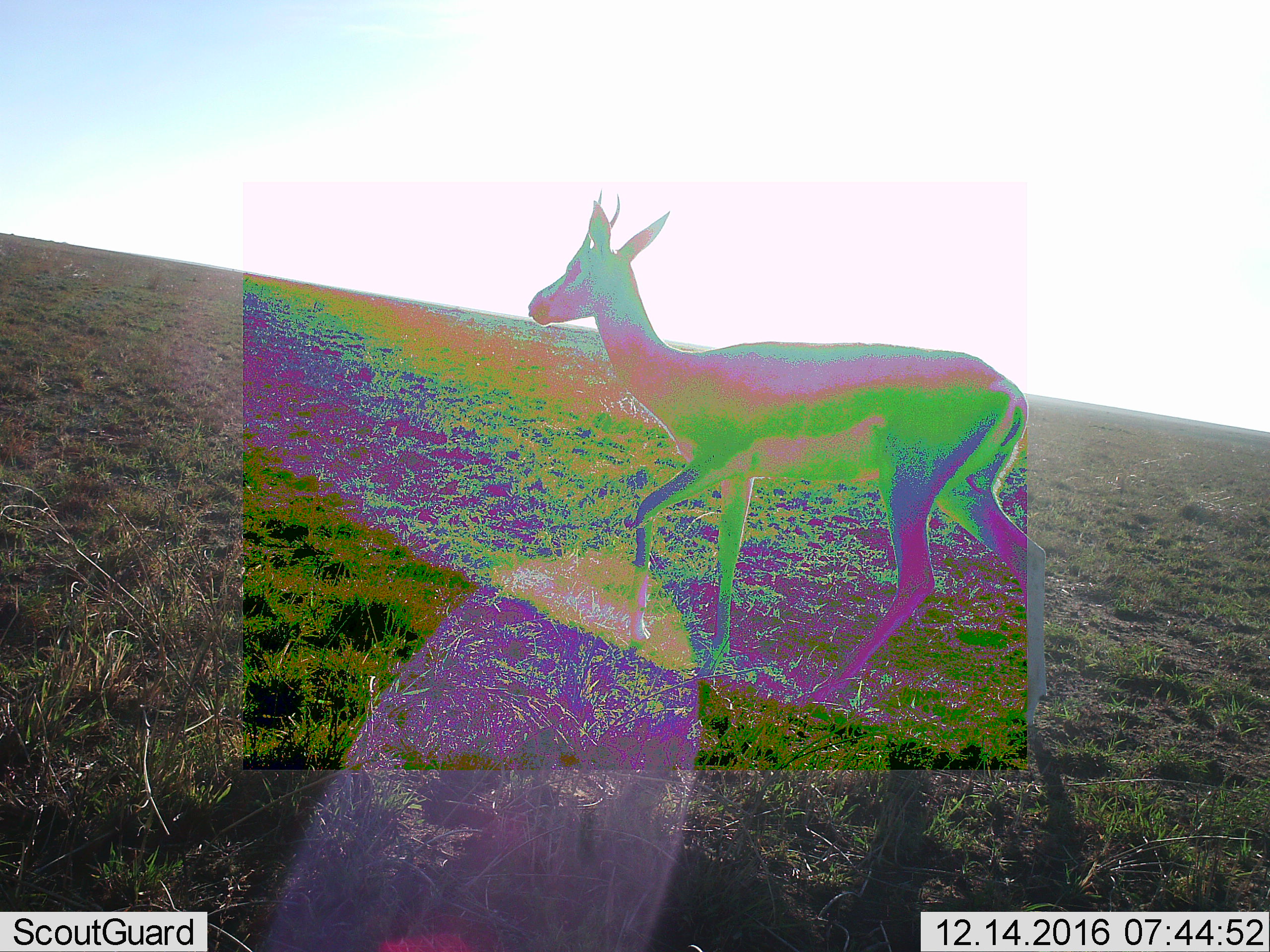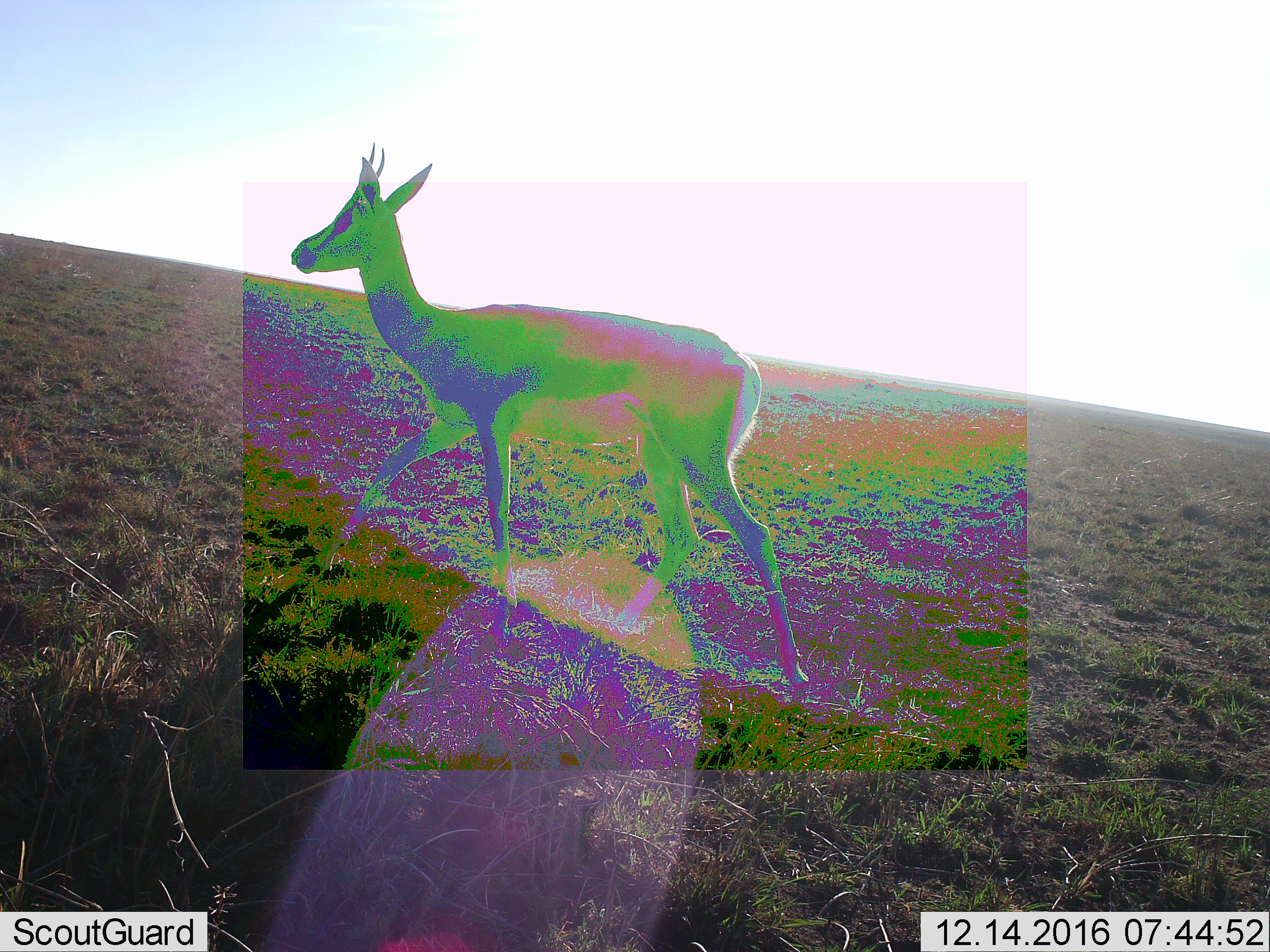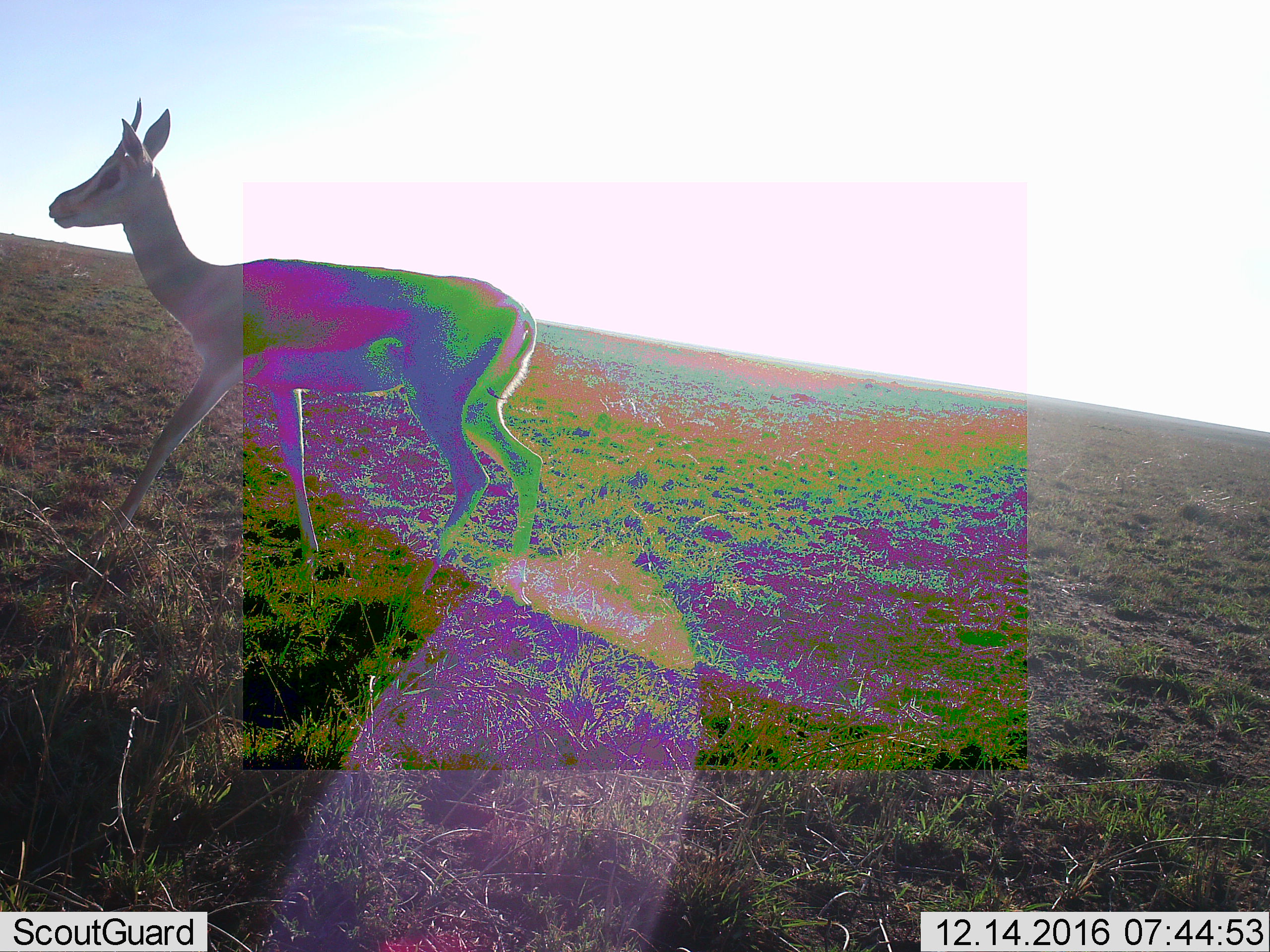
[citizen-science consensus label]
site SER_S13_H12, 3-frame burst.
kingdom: Animalia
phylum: Chordata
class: Mammalia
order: Artiodactyla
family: Bovidae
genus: Eudorcas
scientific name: Eudorcas thomsonii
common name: thomson's gazelle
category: gazellethomsons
Gazellethomsons (thomson's gazelle) (Eudorcas thomsonii), count 1. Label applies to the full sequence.